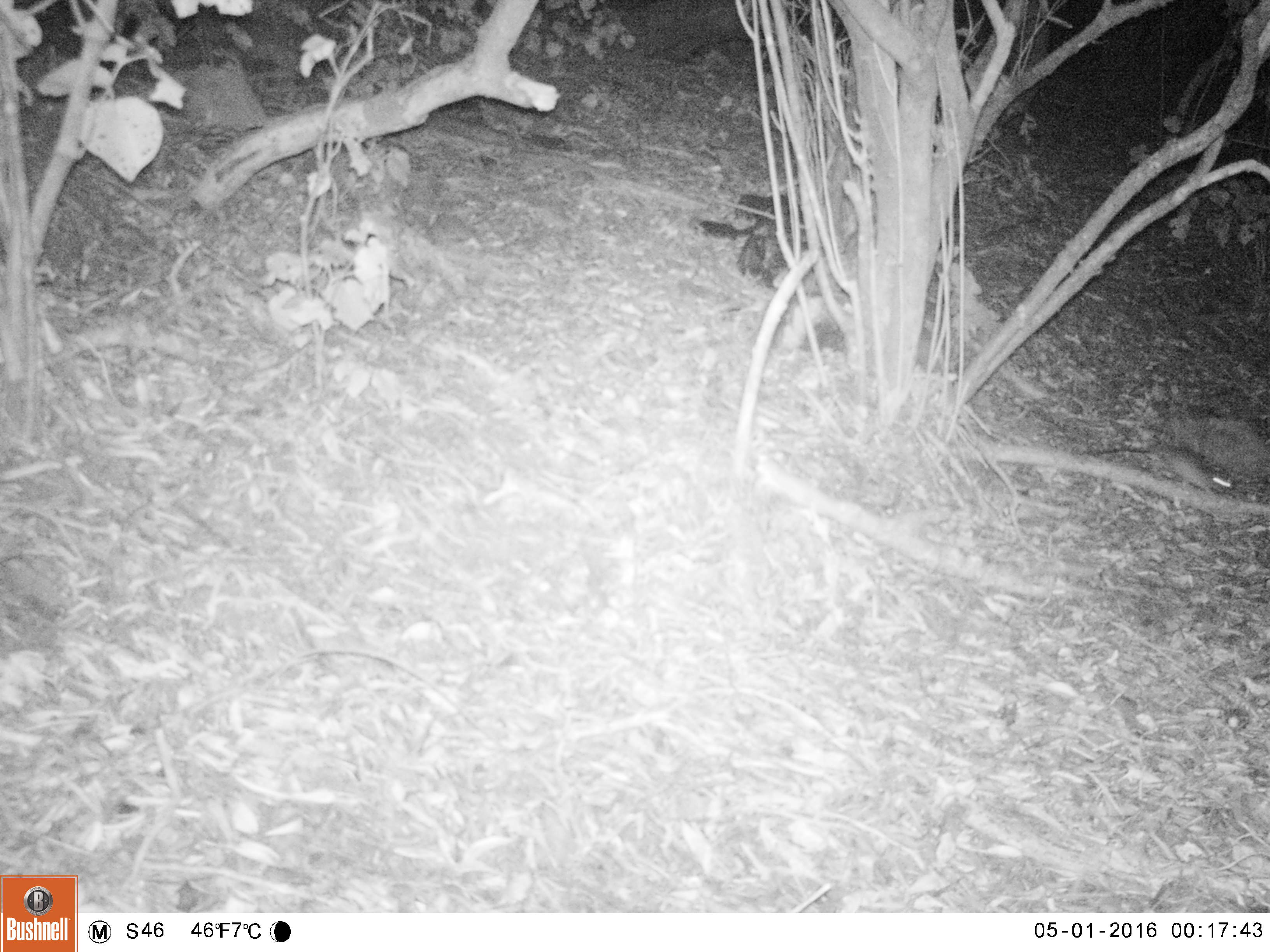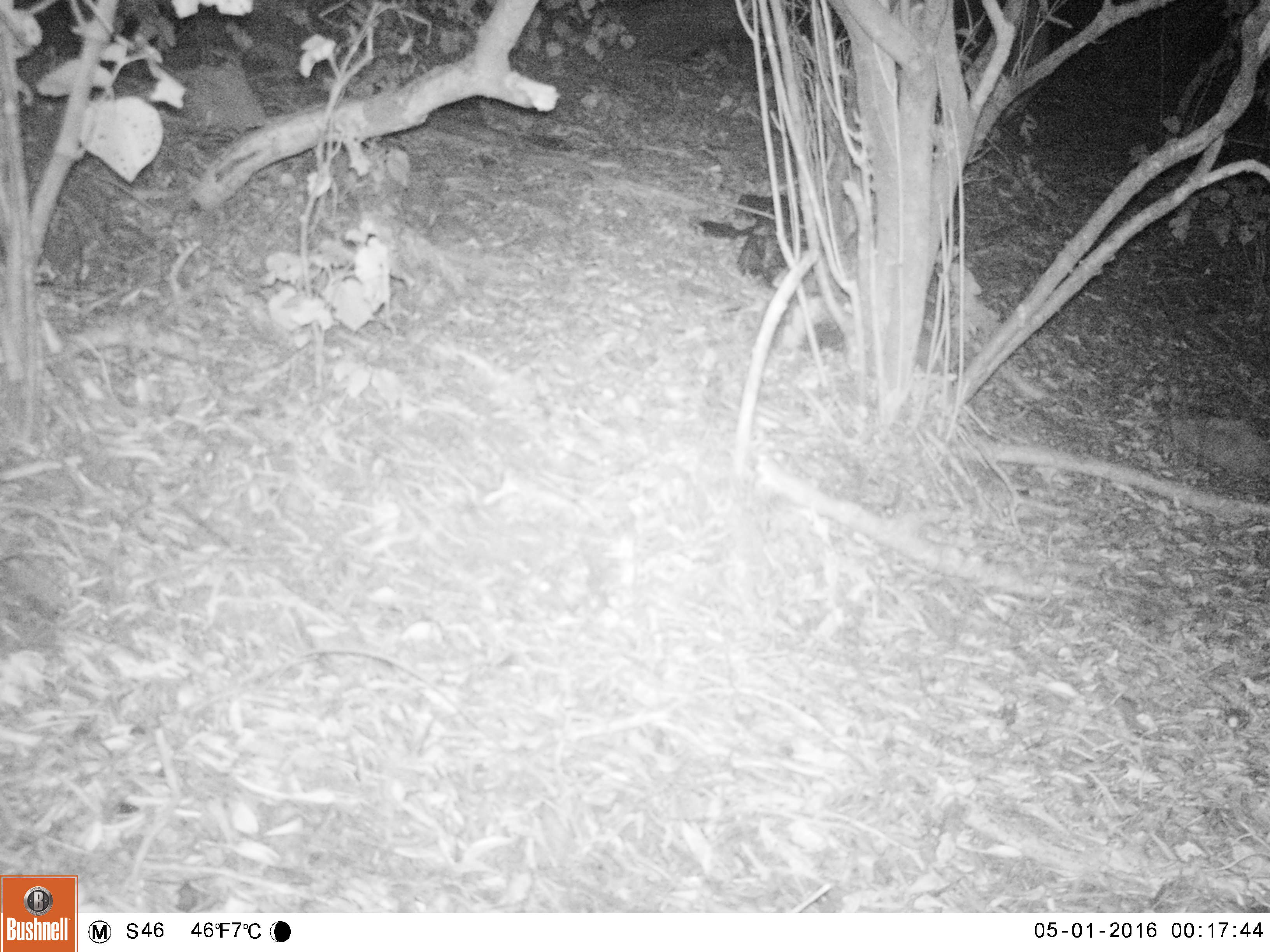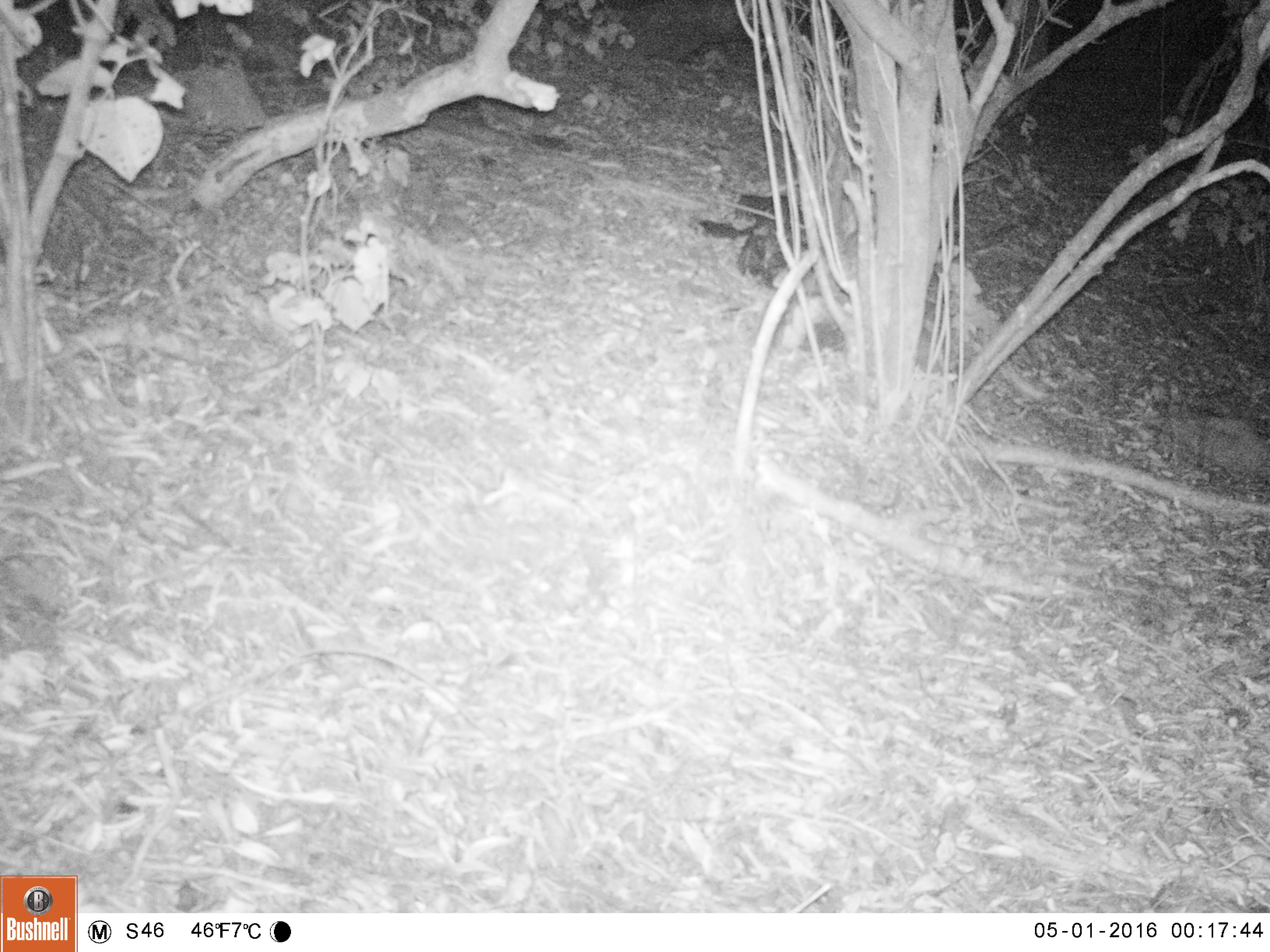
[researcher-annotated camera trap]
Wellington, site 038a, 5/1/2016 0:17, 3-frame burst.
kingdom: Animalia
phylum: Chordata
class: Mammalia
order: Rodentia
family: Muridae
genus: Rattus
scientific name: Rattus rattus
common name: ship rat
Ship rat (Rattus rattus).